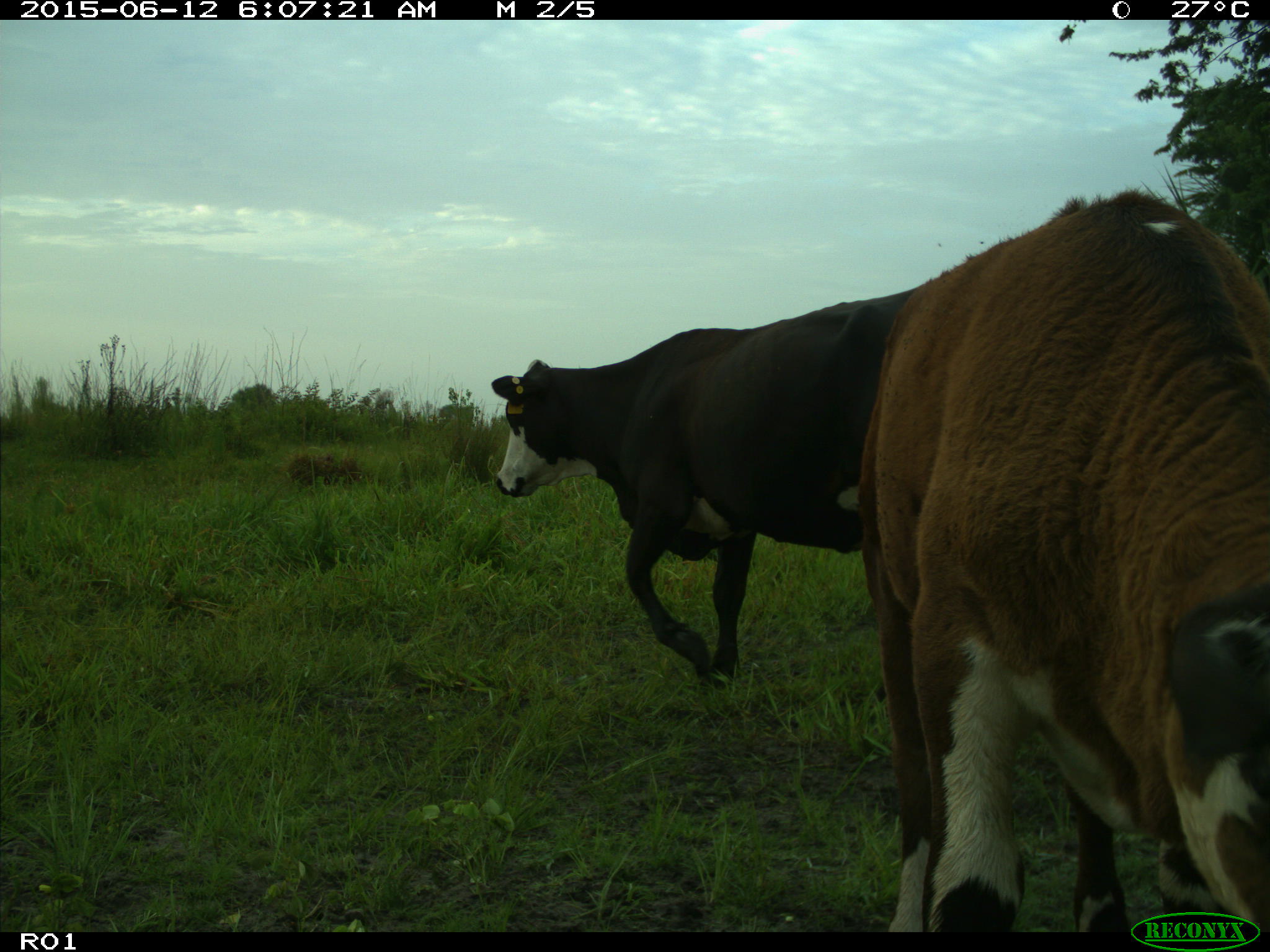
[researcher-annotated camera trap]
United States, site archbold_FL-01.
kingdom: Animalia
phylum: Chordata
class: Mammalia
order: Artiodactyla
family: Bovidae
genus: Bos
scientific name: Bos taurus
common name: domestic cow